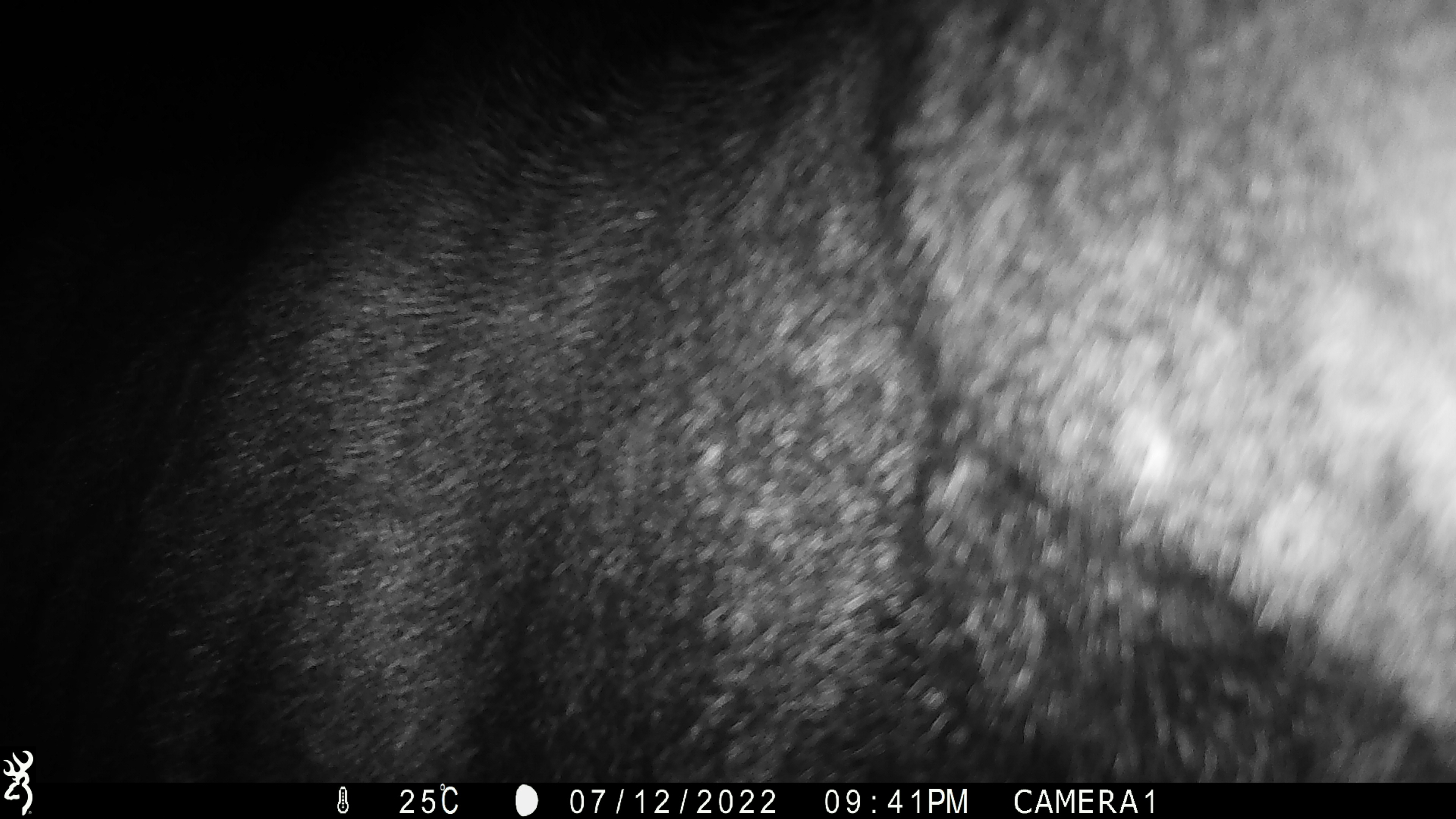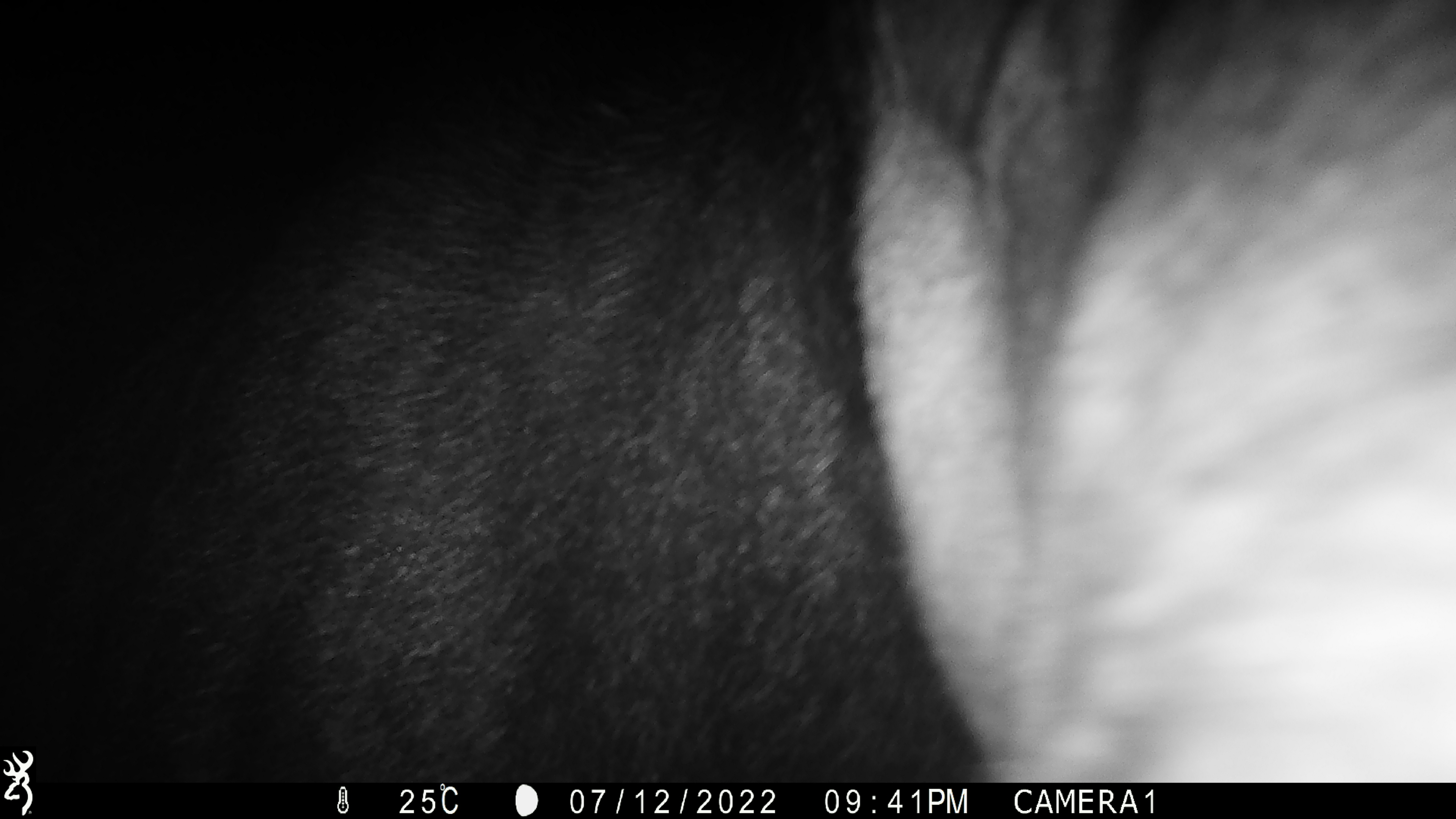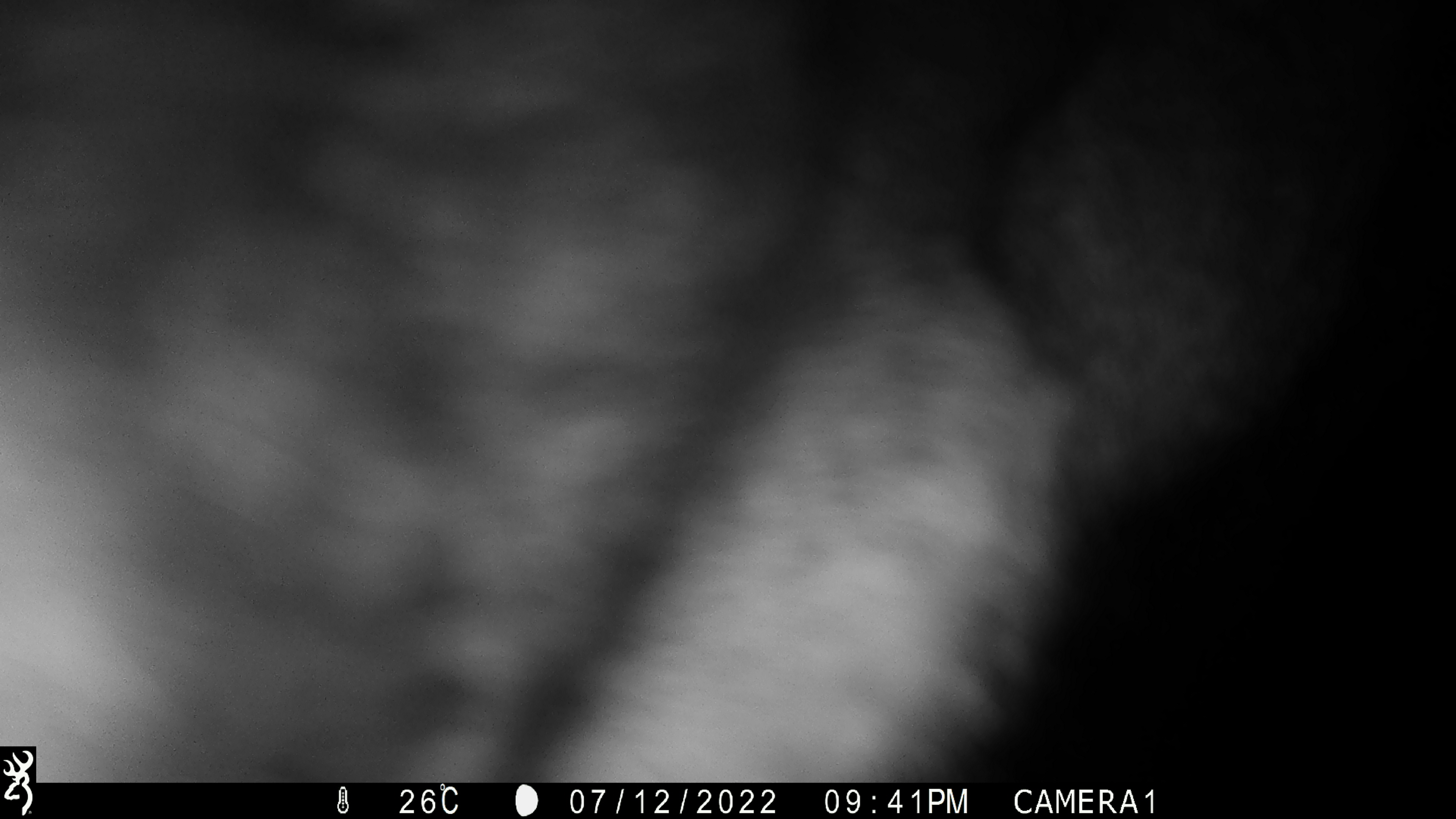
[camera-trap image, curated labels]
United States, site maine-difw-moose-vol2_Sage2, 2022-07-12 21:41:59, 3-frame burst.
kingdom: Animalia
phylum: Chordata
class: Mammalia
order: Artiodactyla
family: Cervidae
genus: Alces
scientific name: Alces alces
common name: moose